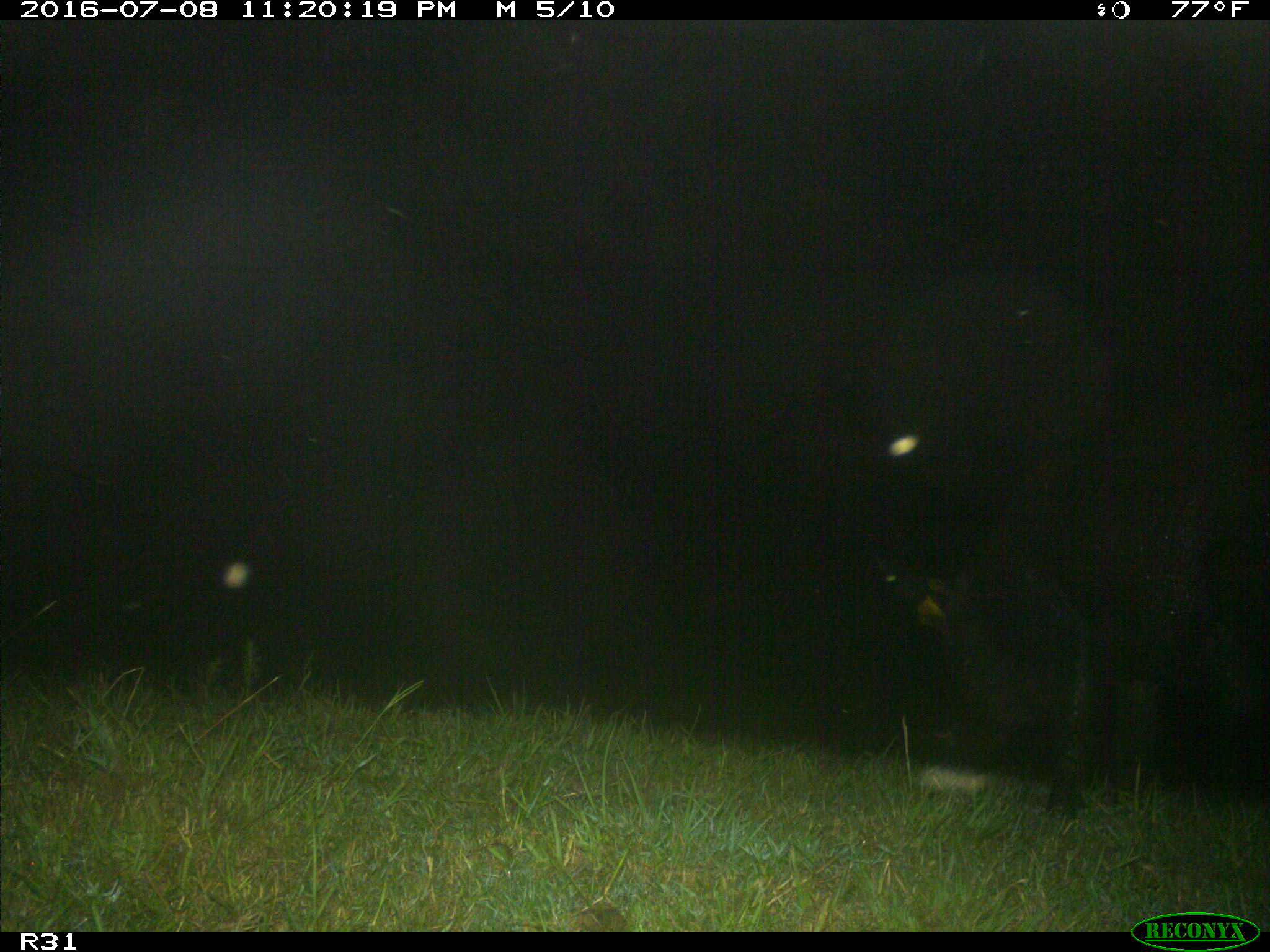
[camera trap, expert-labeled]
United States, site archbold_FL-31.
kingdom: Animalia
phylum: Chordata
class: Mammalia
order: Artiodactyla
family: Suidae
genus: Sus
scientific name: Sus scrofa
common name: wild boar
Sus scrofa (wild boar).